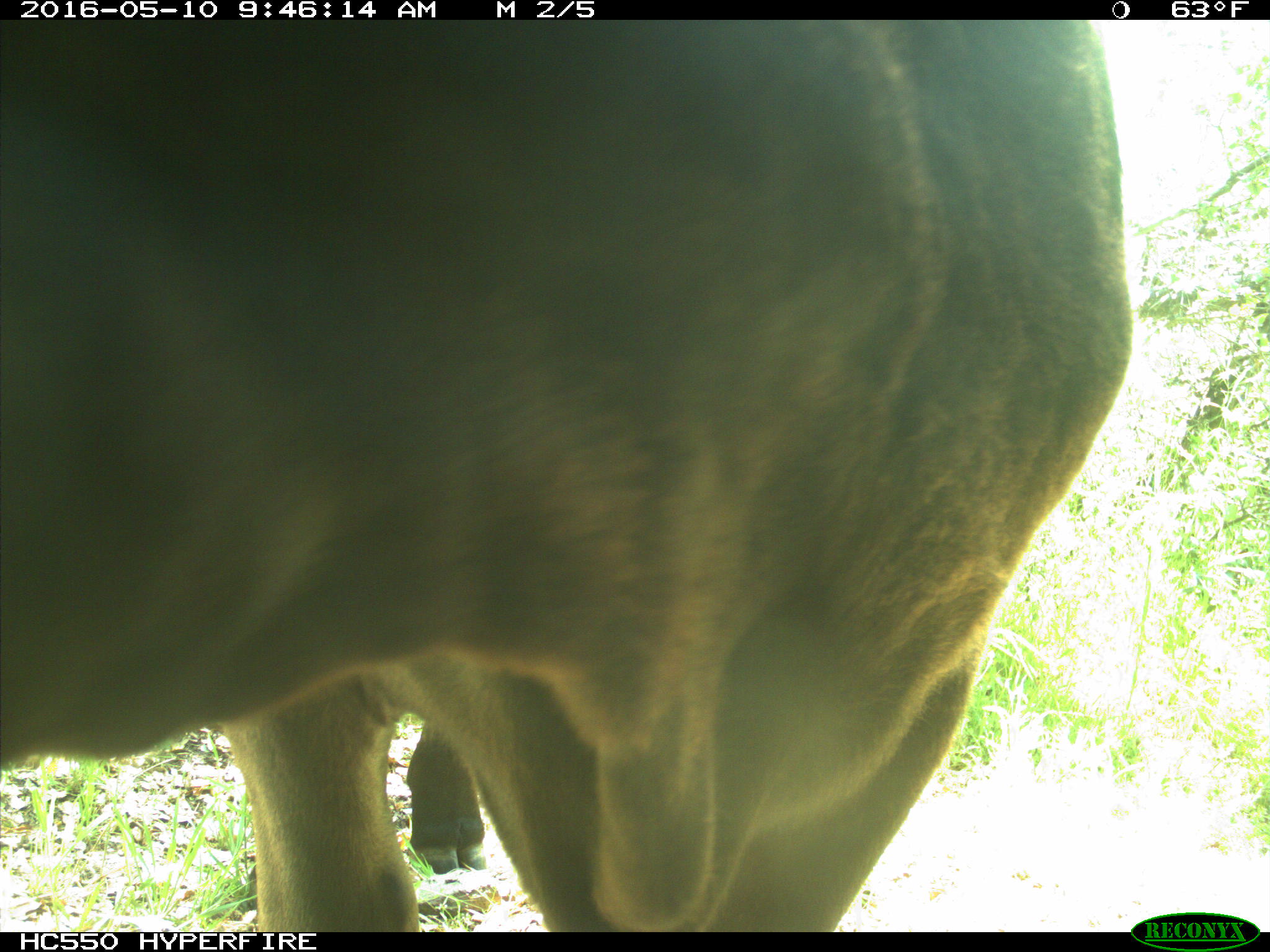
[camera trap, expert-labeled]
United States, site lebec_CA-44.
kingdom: Animalia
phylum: Chordata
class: Mammalia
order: Artiodactyla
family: Bovidae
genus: Bos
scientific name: Bos taurus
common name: domestic cow